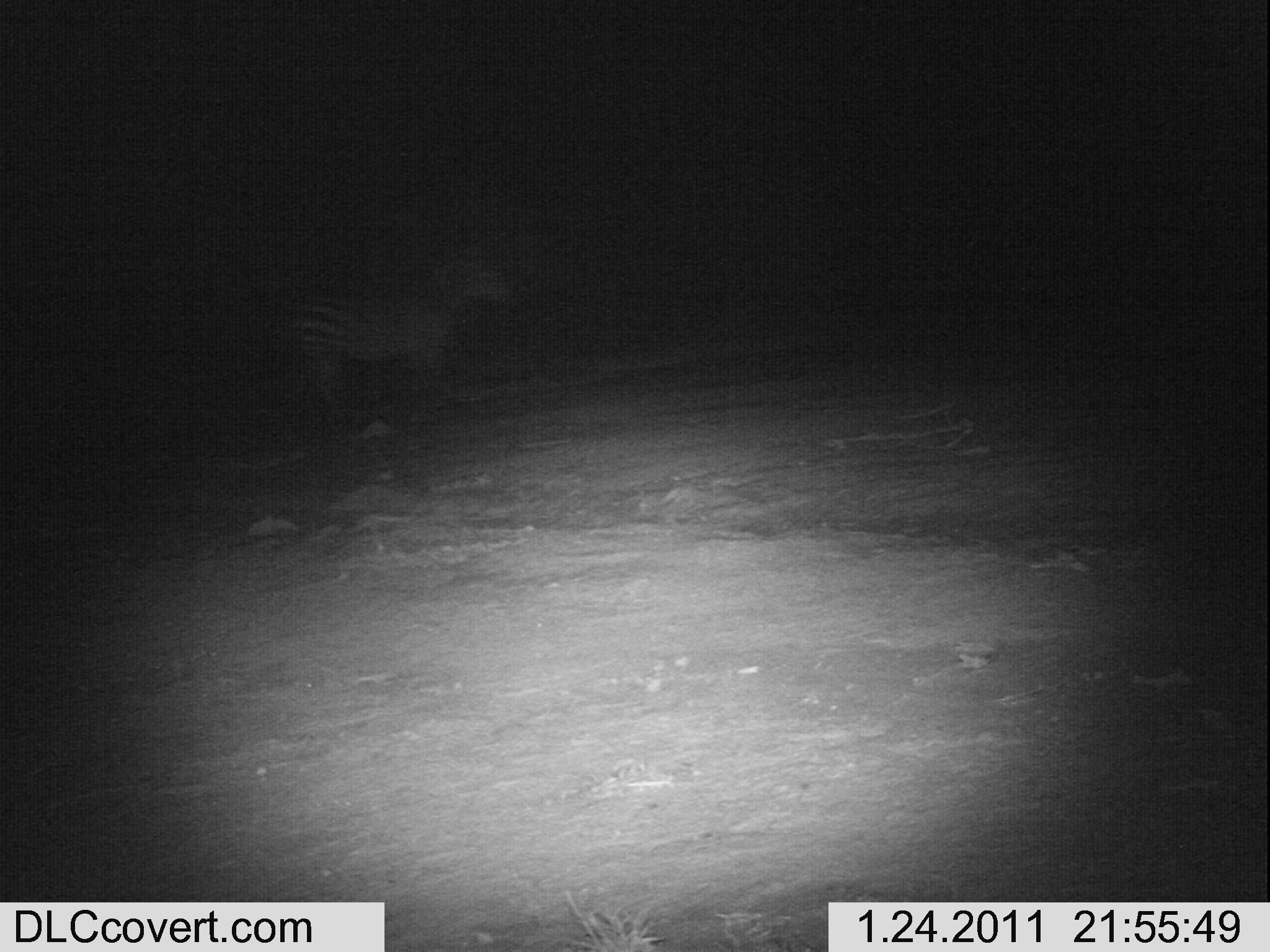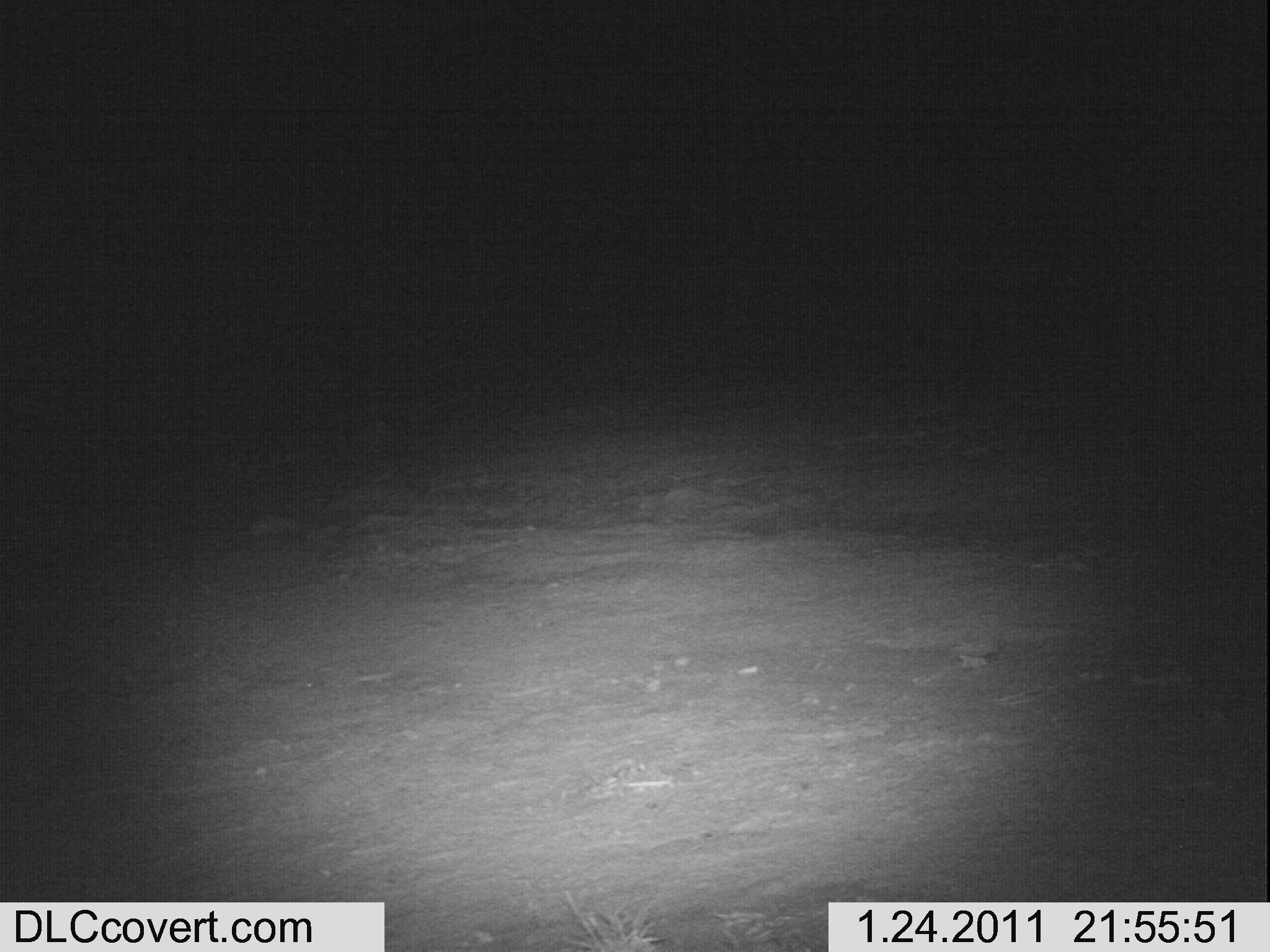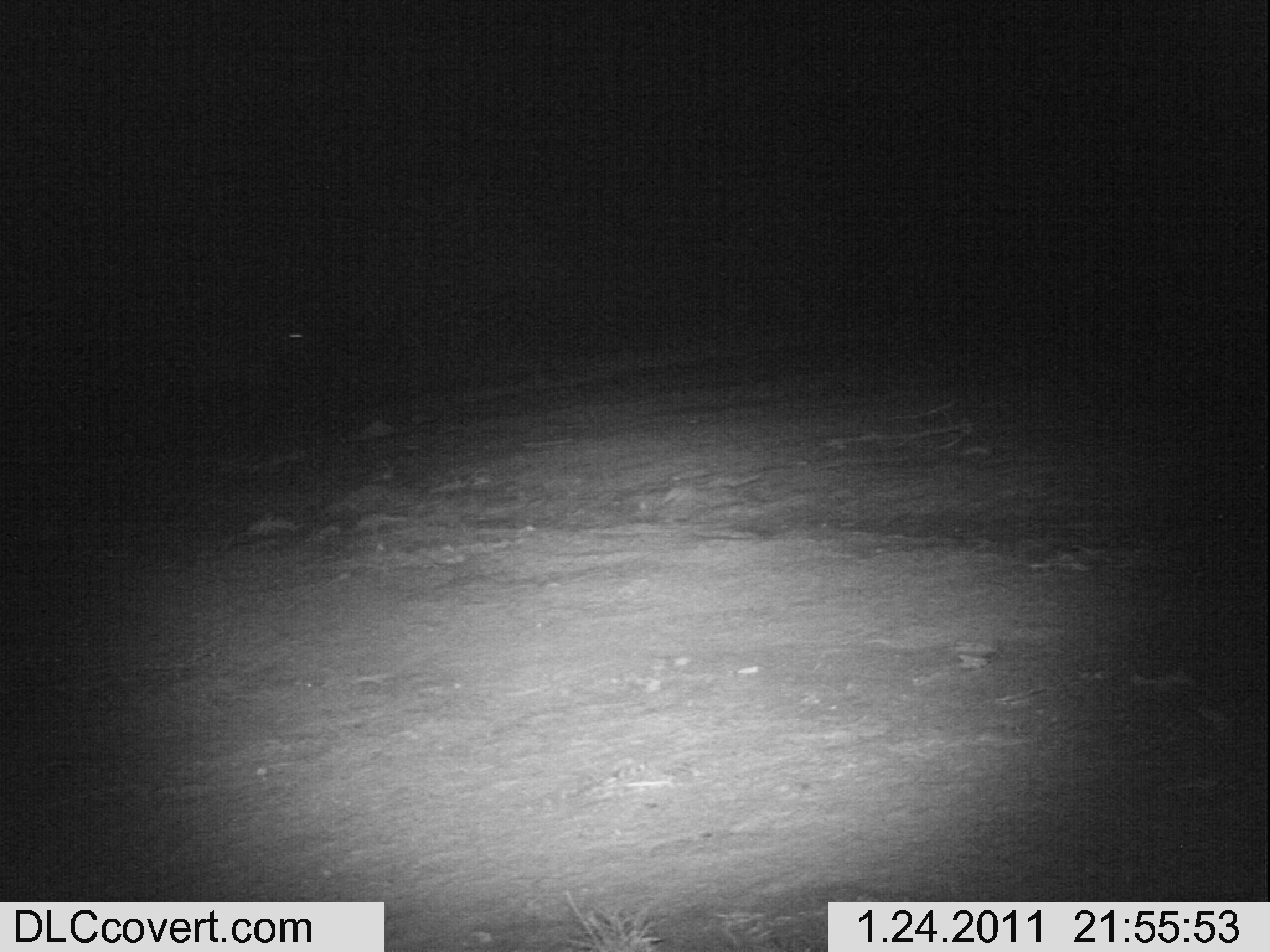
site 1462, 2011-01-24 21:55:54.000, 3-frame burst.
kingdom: Animalia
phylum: Chordata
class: Mammalia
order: Perissodactyla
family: Equidae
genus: Equus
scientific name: Equus quagga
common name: plains zebra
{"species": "Equus quagga (plains zebra)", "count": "1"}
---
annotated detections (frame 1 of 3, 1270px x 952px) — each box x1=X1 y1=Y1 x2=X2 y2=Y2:
equus quagga: x1=283 y1=239 x2=517 y2=417